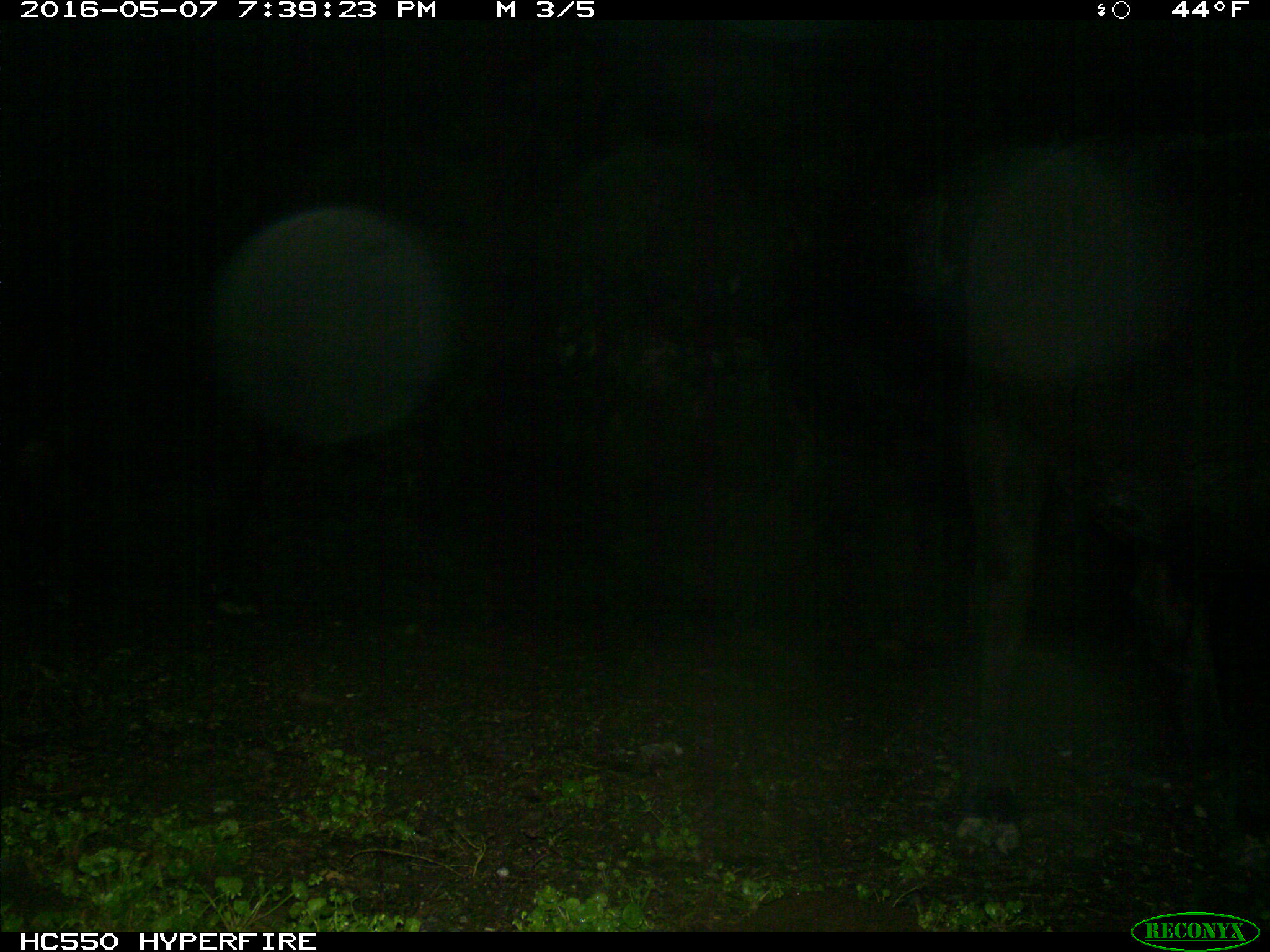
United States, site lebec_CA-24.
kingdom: Animalia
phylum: Chordata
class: Mammalia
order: Artiodactyla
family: Bovidae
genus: Bos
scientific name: Bos taurus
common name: domestic cow